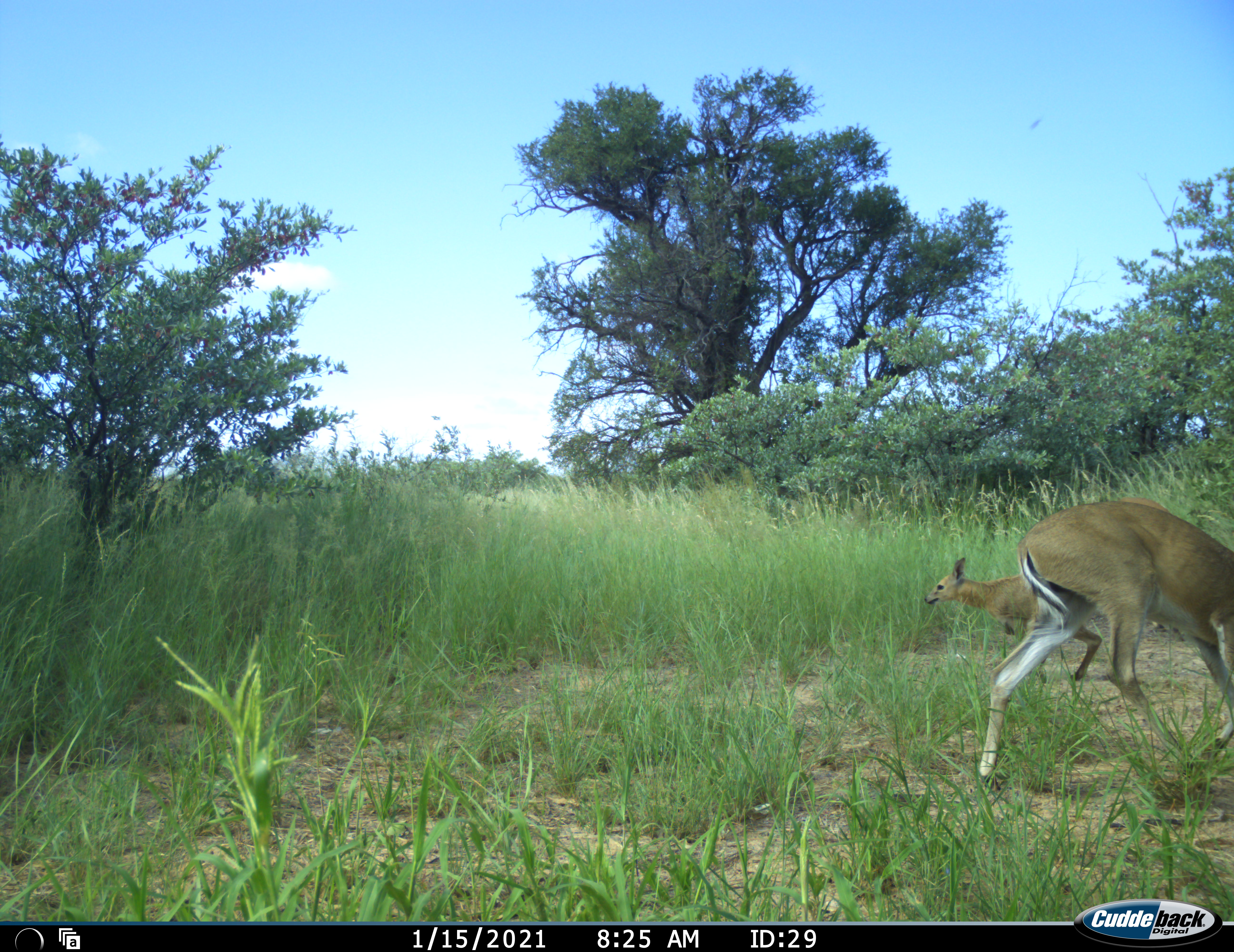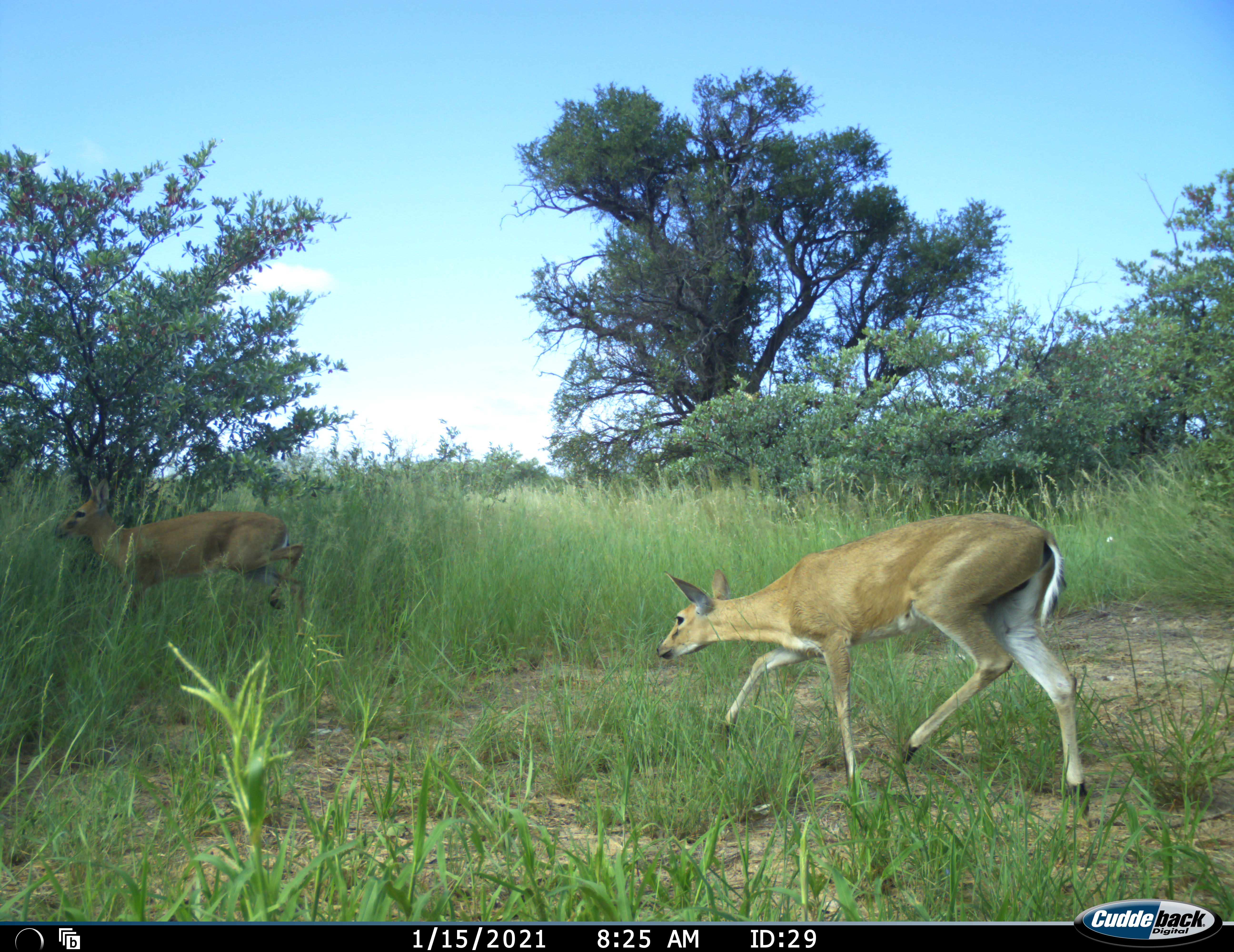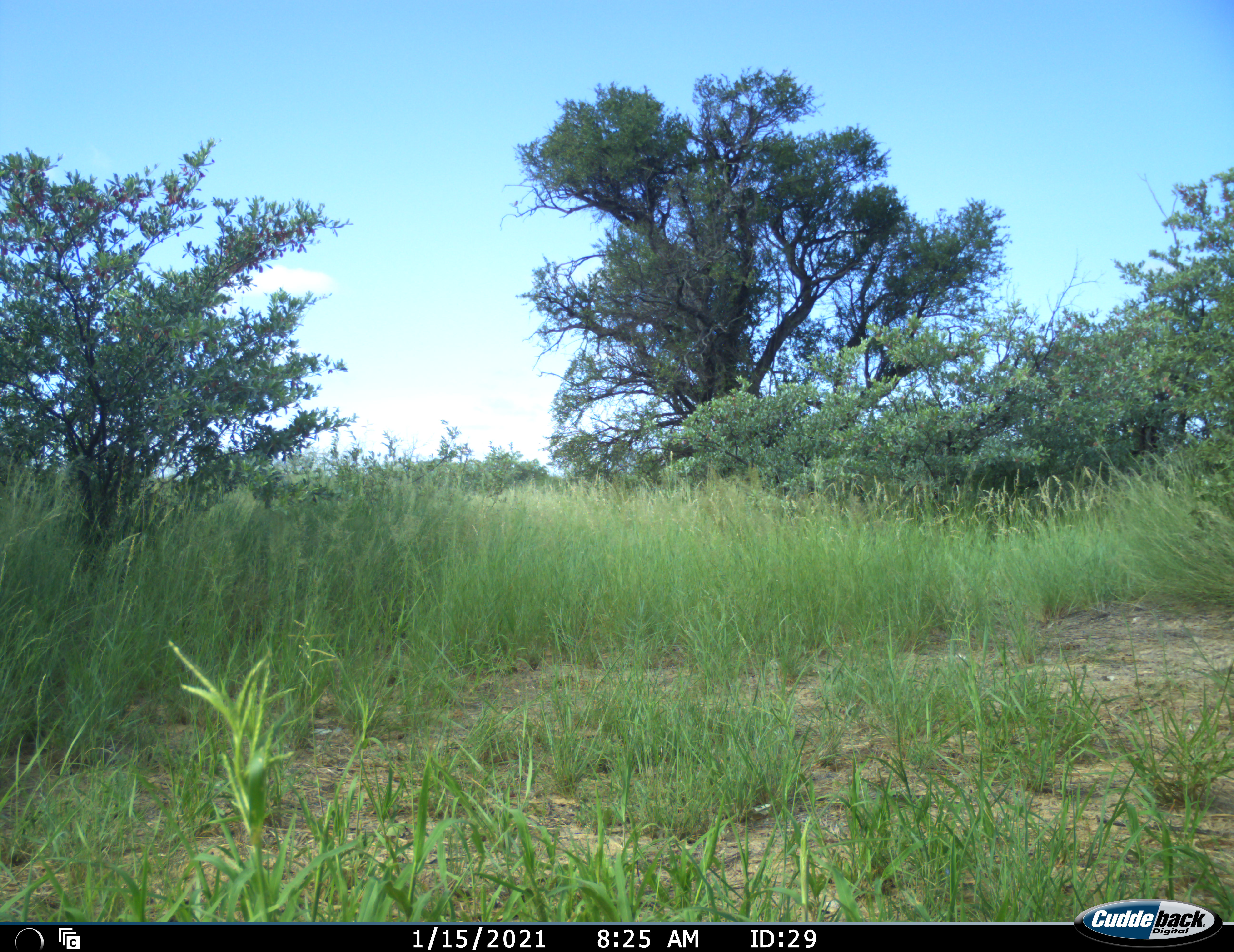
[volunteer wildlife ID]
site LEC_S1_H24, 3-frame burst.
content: unidentified animal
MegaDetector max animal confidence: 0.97